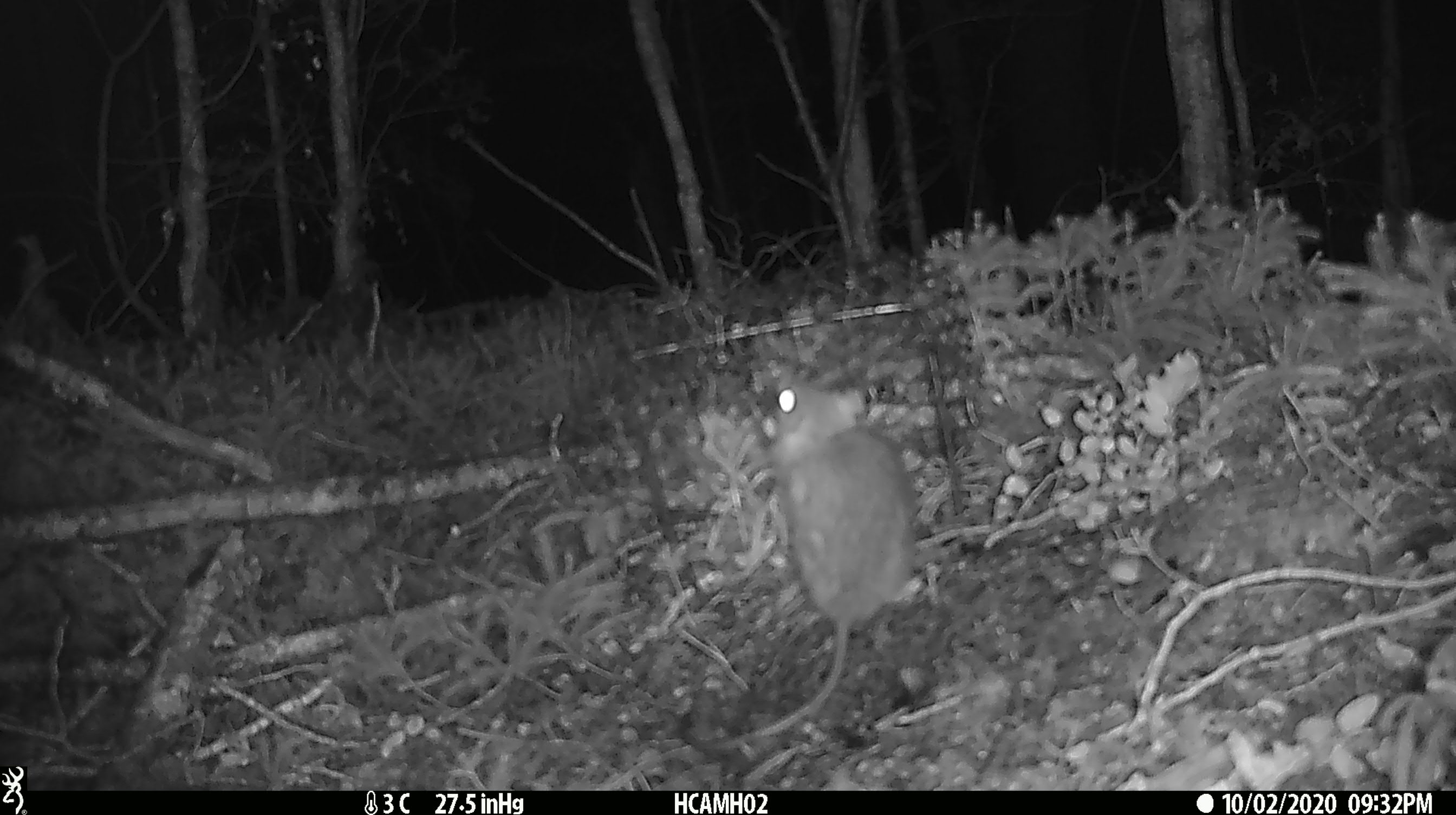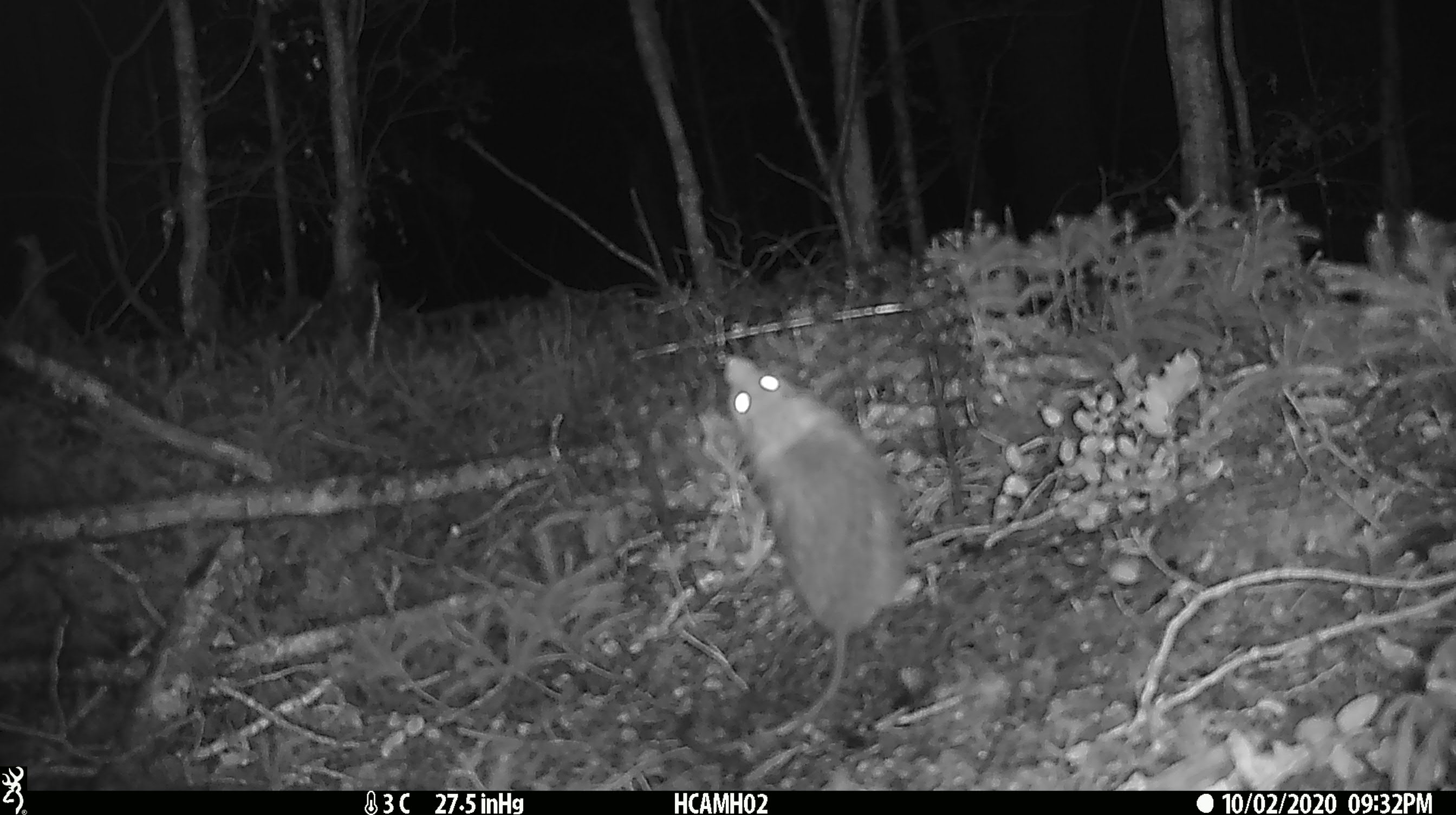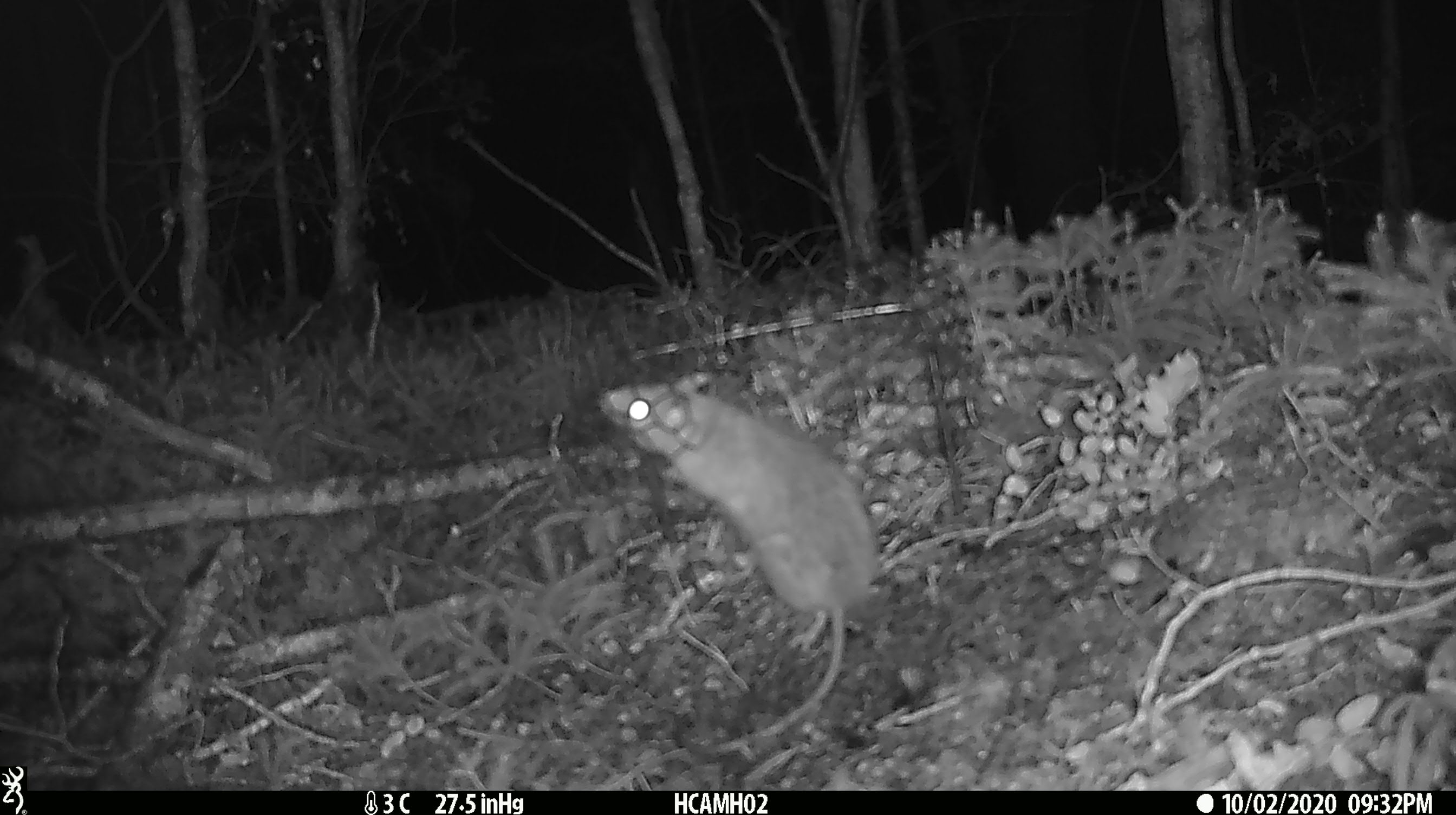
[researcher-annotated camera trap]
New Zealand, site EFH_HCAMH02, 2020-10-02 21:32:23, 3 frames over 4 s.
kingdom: Animalia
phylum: Chordata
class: Mammalia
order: Rodentia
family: Muridae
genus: Rattus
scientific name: Rattus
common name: rat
Rat (Rattus).